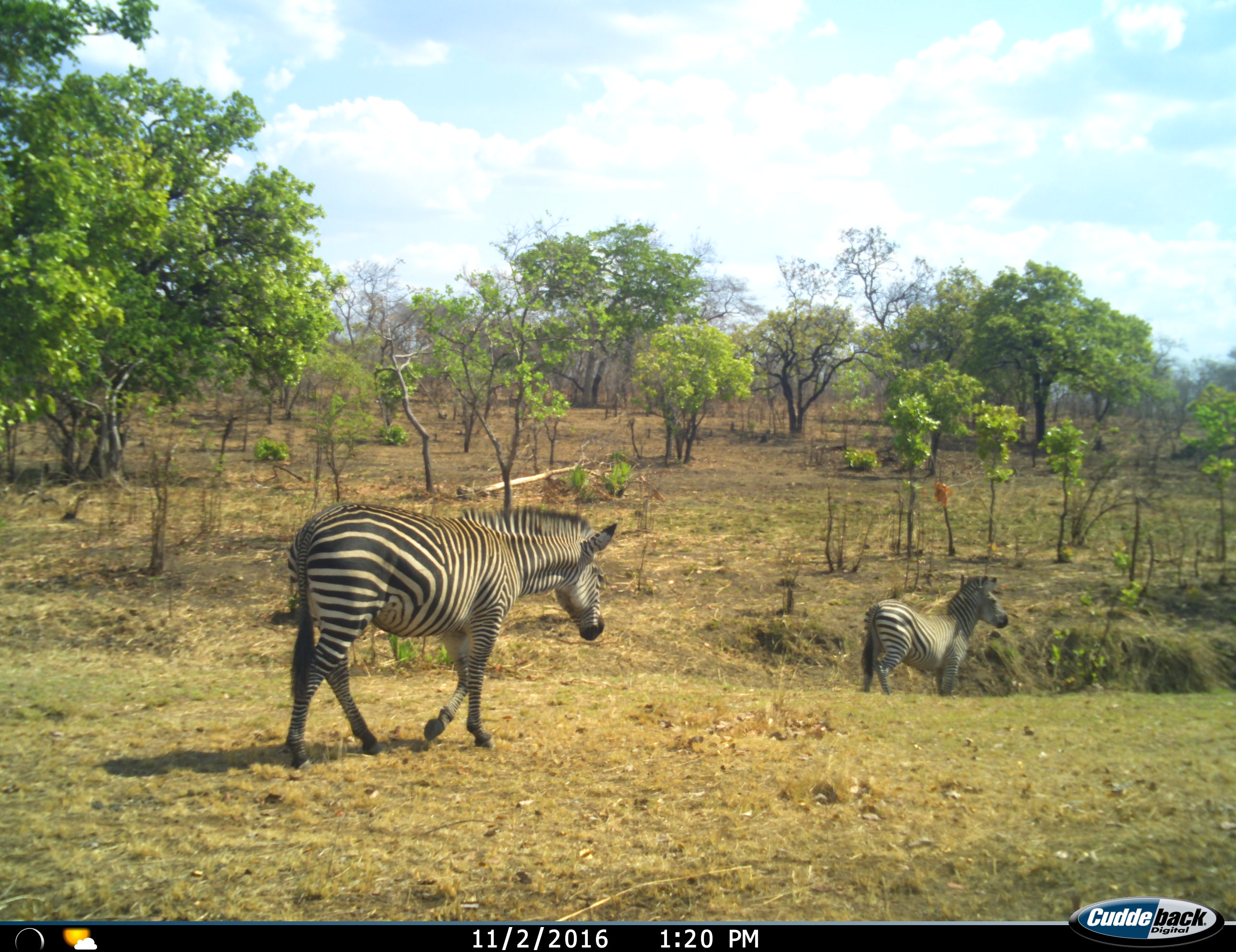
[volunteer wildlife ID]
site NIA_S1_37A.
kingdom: Animalia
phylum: Chordata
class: Mammalia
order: Perissodactyla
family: Equidae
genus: Equus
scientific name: Equus quagga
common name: plains zebra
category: zebraplains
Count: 2.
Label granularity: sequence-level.